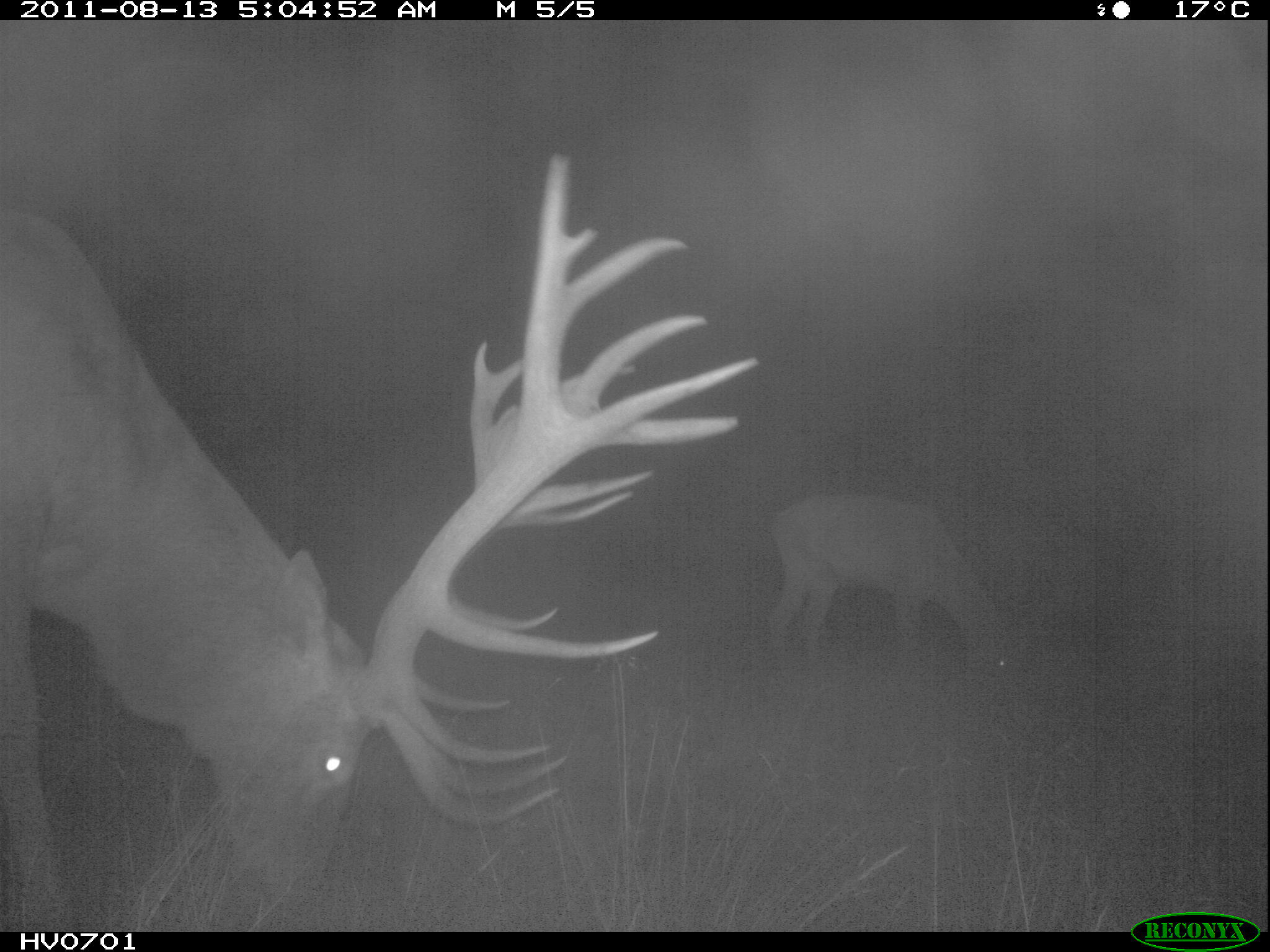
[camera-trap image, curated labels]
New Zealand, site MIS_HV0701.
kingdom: Animalia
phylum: Chordata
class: Mammalia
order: Artiodactyla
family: Cervidae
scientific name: Cervidae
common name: deer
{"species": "deer (Cervidae)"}